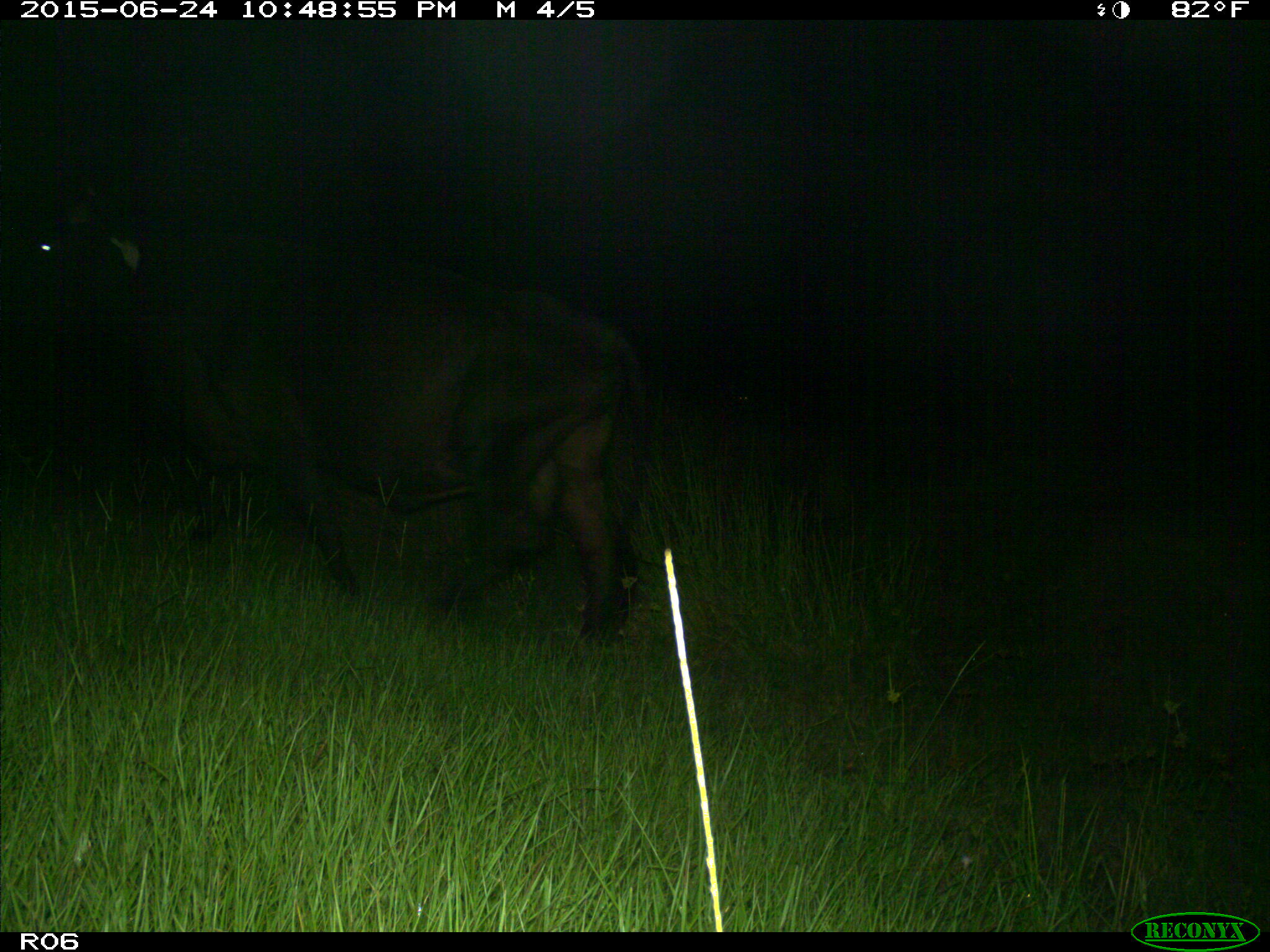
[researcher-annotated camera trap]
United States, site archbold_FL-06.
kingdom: Animalia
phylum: Chordata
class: Mammalia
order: Artiodactyla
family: Bovidae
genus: Bos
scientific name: Bos taurus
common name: domestic cow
Bos taurus (domestic cow).